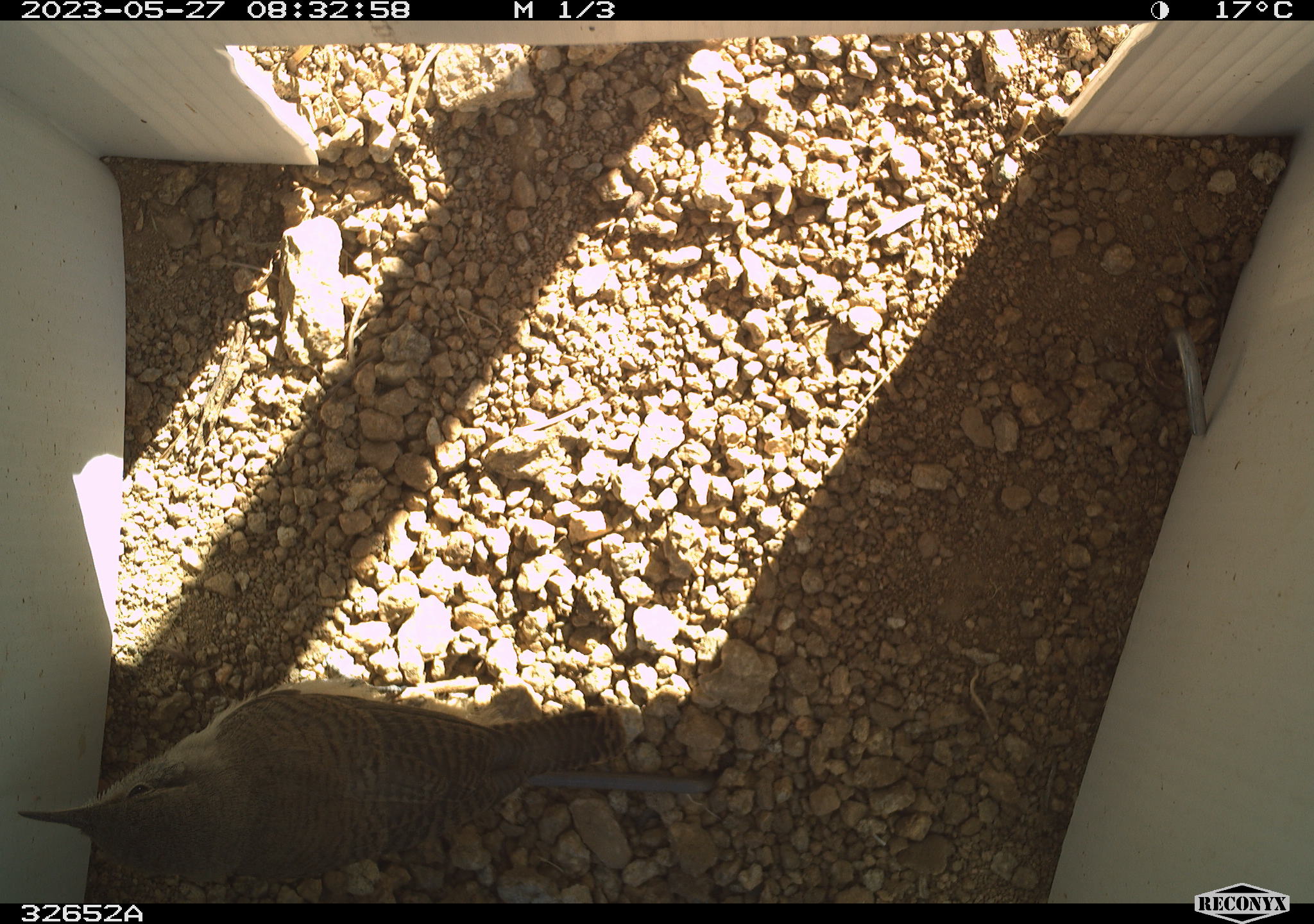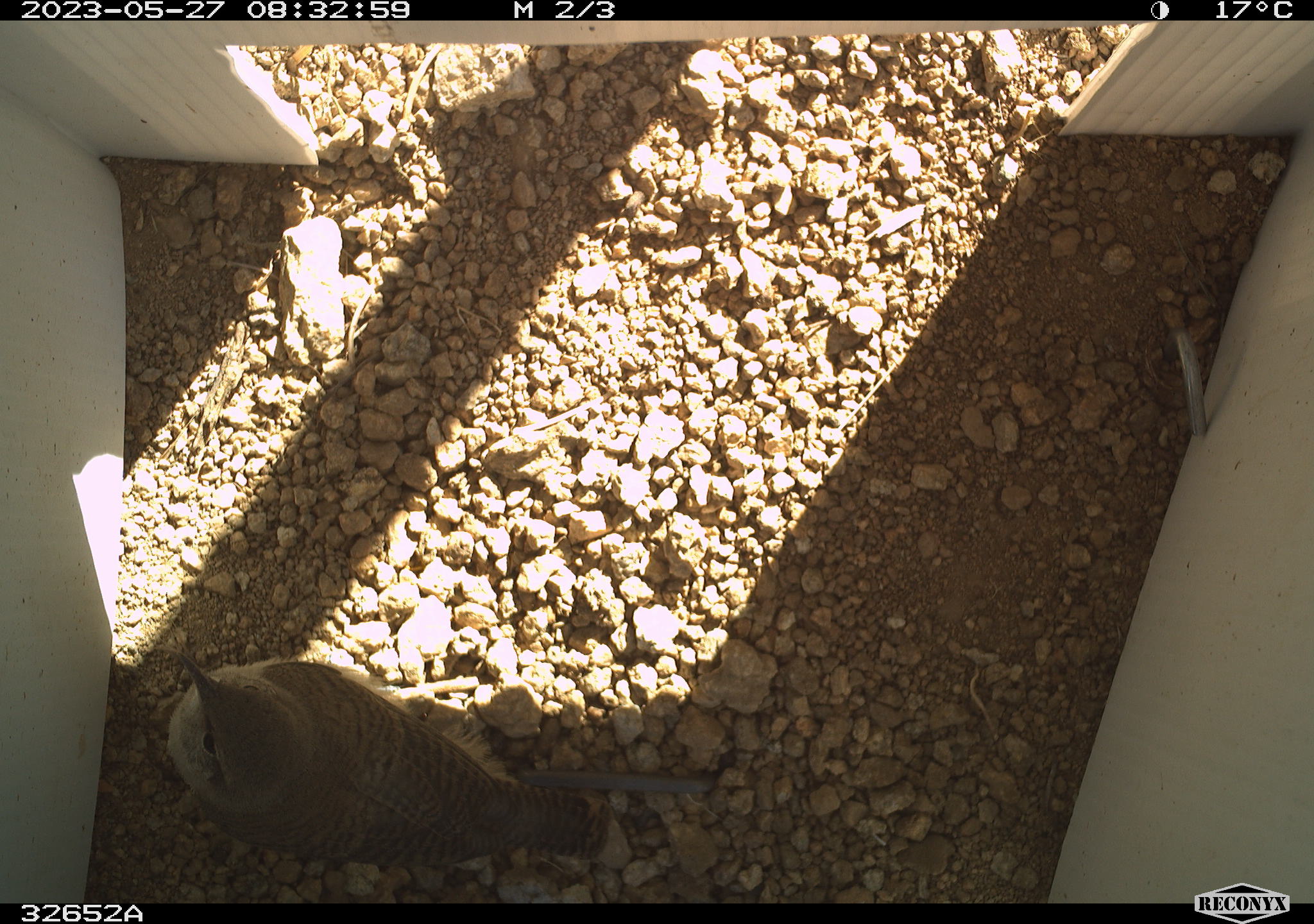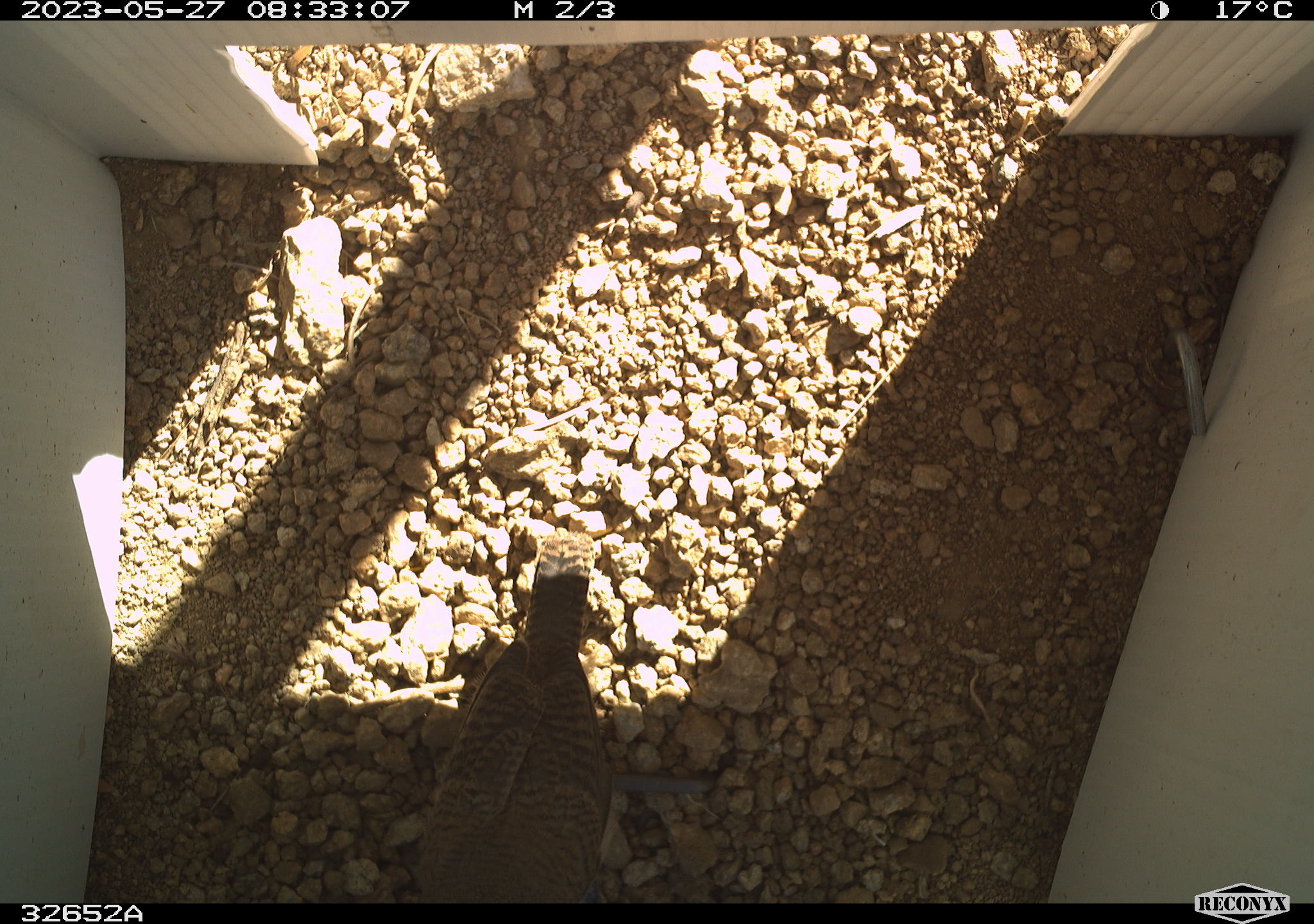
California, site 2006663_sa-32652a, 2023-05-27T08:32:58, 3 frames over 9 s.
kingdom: Animalia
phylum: Chordata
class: Aves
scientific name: Aves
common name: bird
Bird (Aves).